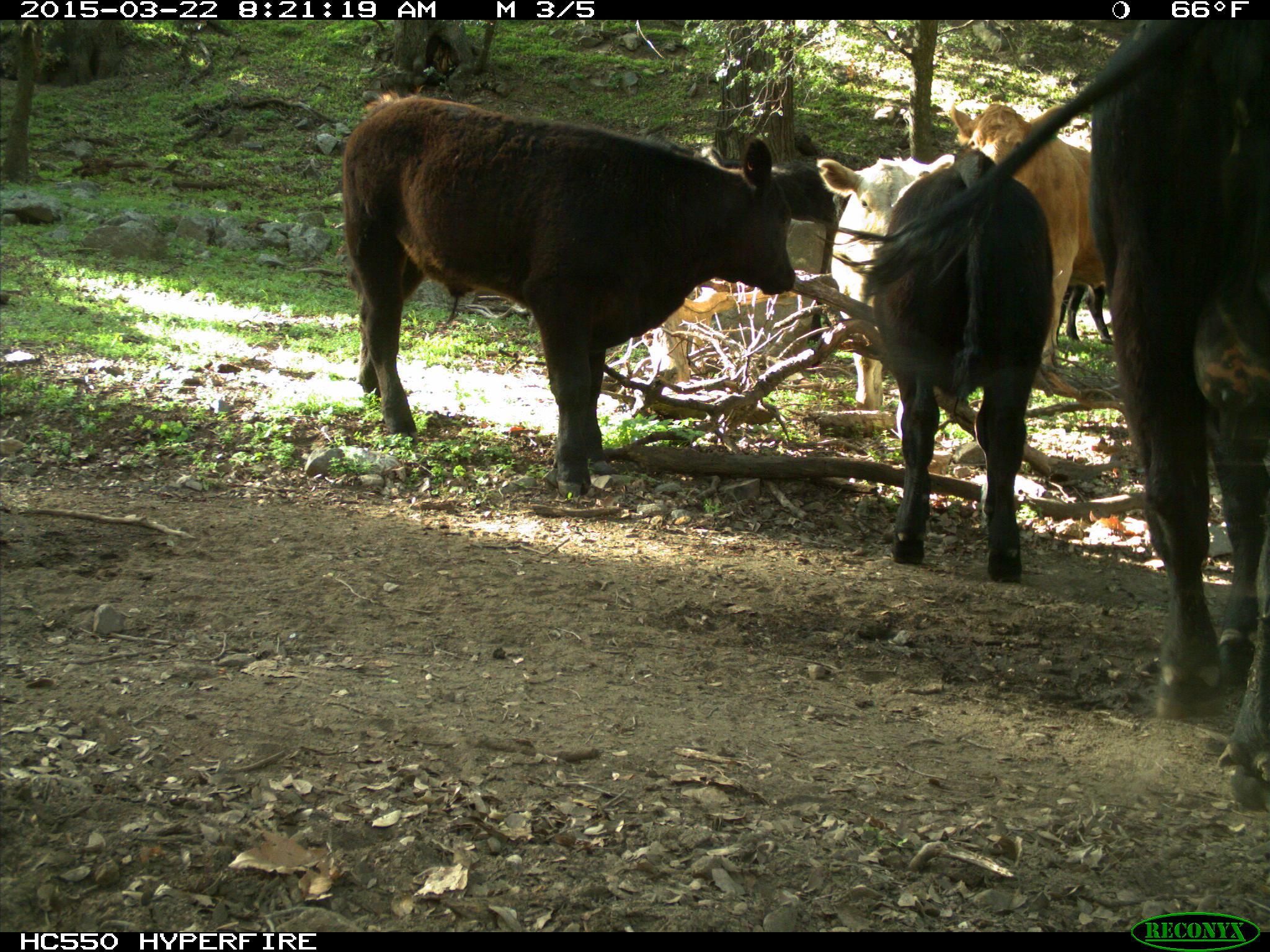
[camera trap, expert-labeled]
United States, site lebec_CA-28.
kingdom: Animalia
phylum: Chordata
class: Mammalia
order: Artiodactyla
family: Bovidae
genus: Bos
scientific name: Bos taurus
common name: domestic cow